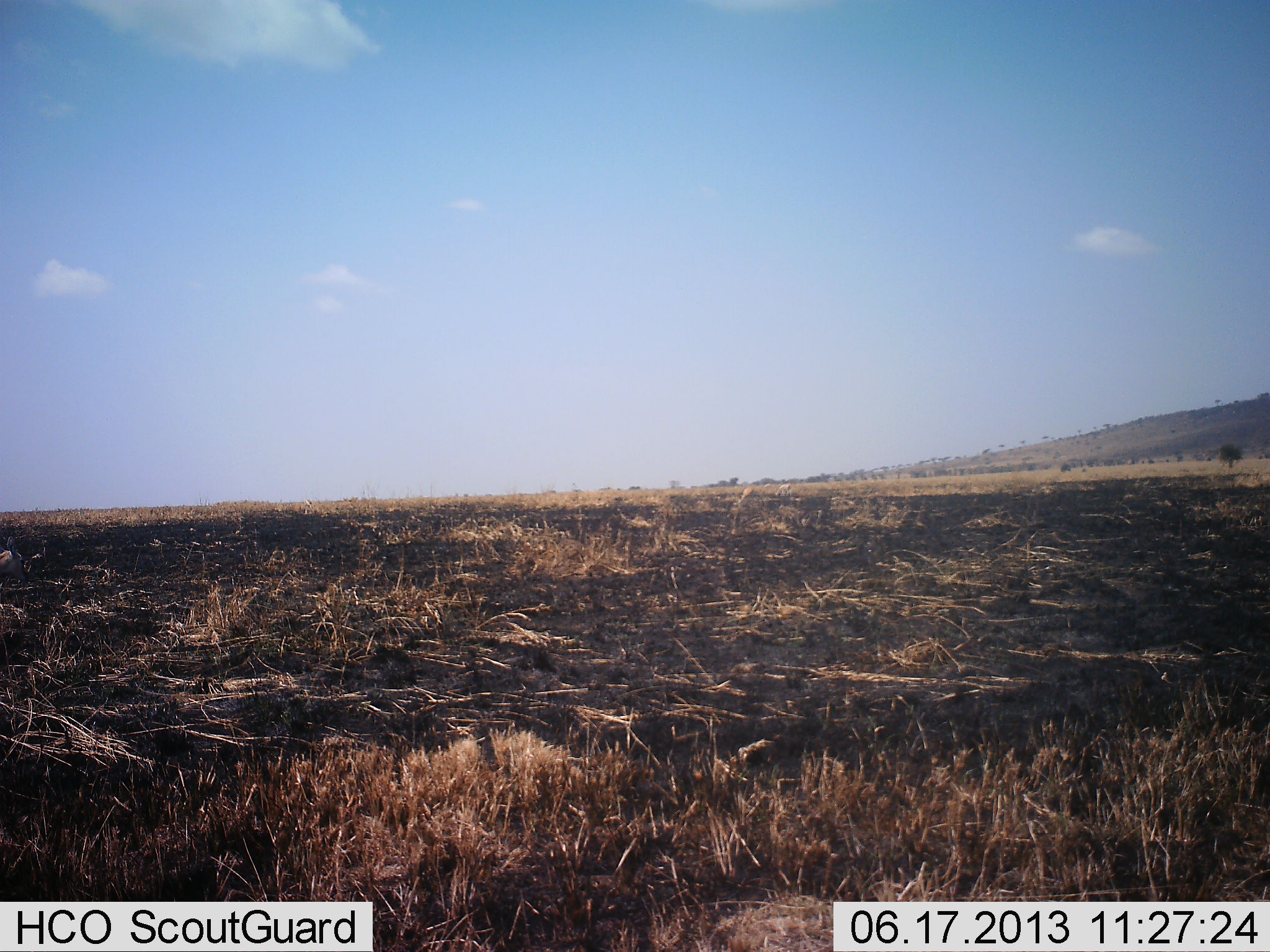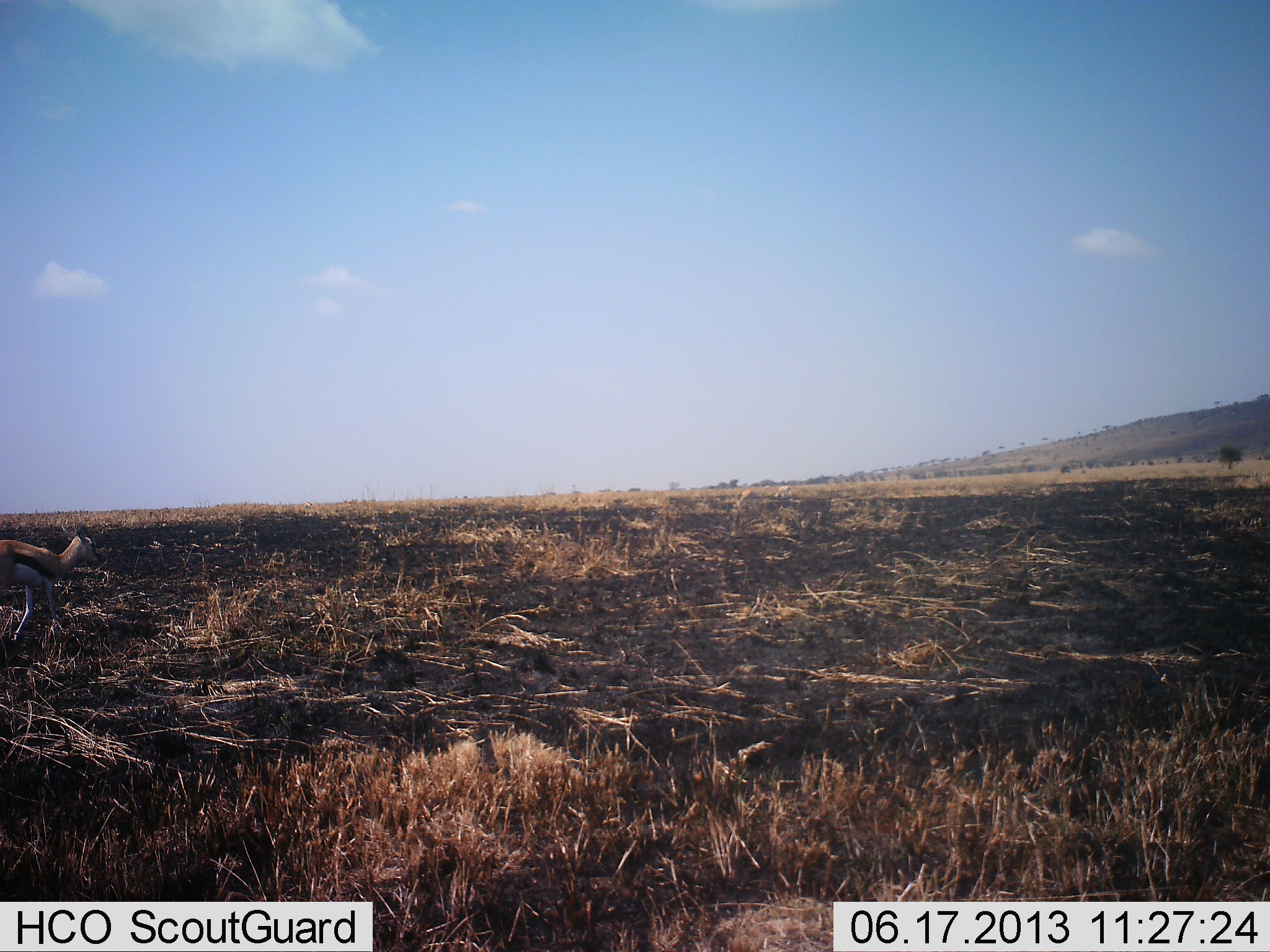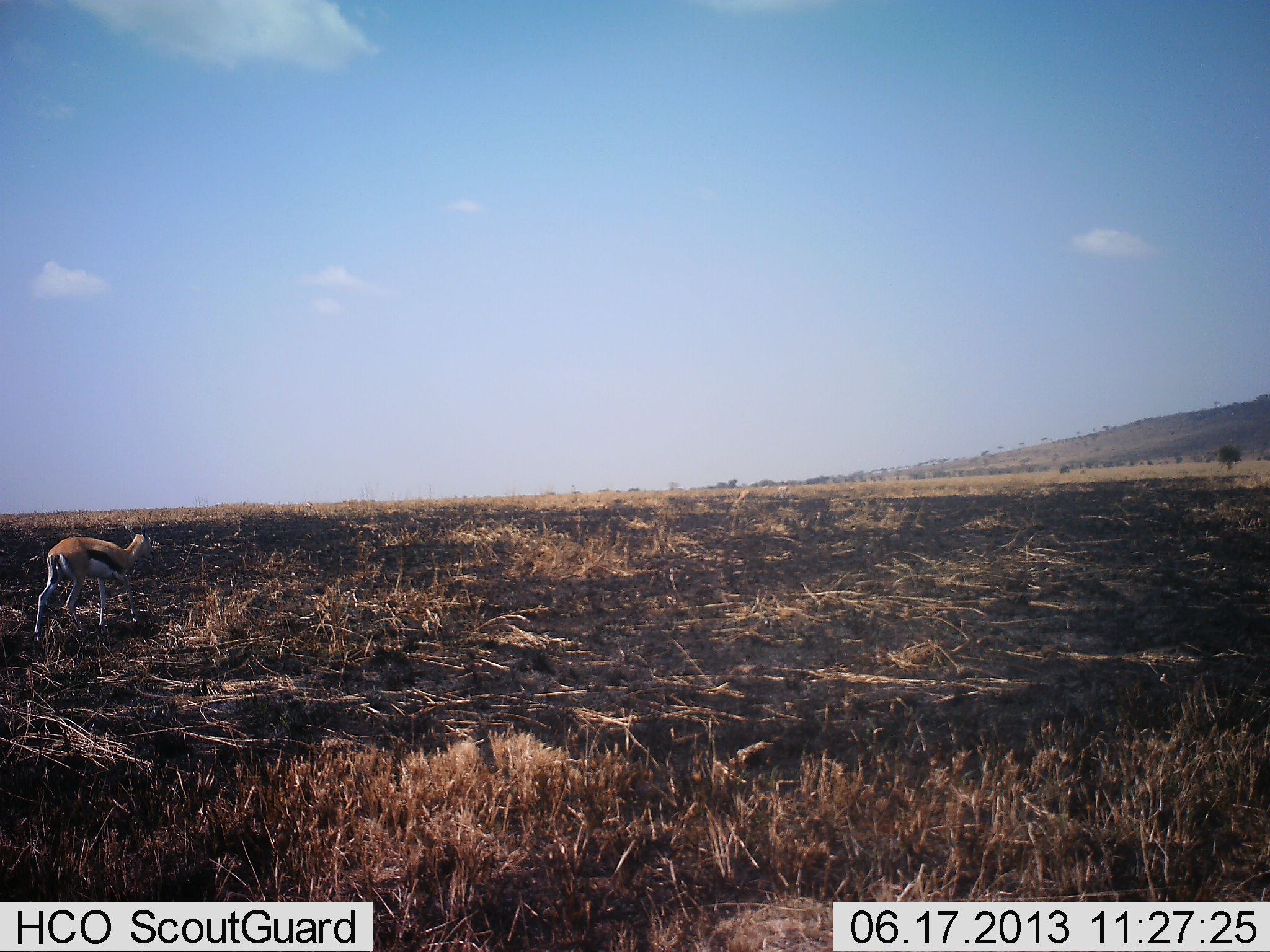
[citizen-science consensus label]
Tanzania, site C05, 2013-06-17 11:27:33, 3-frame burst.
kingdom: Animalia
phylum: Chordata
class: Mammalia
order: Artiodactyla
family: Bovidae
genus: Eudorcas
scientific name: Eudorcas thomsonii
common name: thomson's gazelle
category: gazellethomsons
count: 1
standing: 0%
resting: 0%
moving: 100%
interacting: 0%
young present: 0%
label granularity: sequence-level